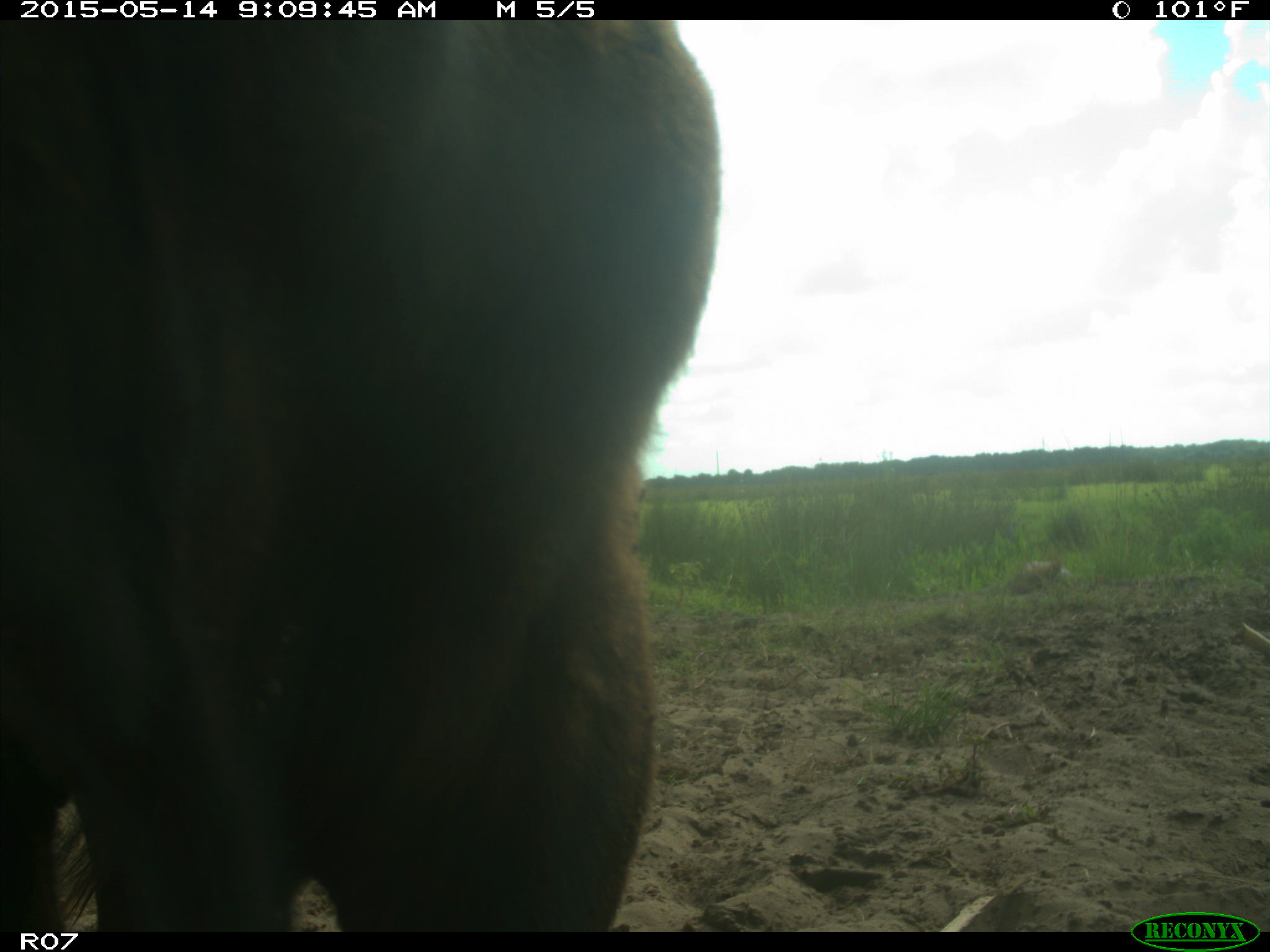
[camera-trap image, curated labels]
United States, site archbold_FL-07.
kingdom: Animalia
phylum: Chordata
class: Mammalia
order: Artiodactyla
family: Bovidae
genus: Bos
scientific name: Bos taurus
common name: domestic cow